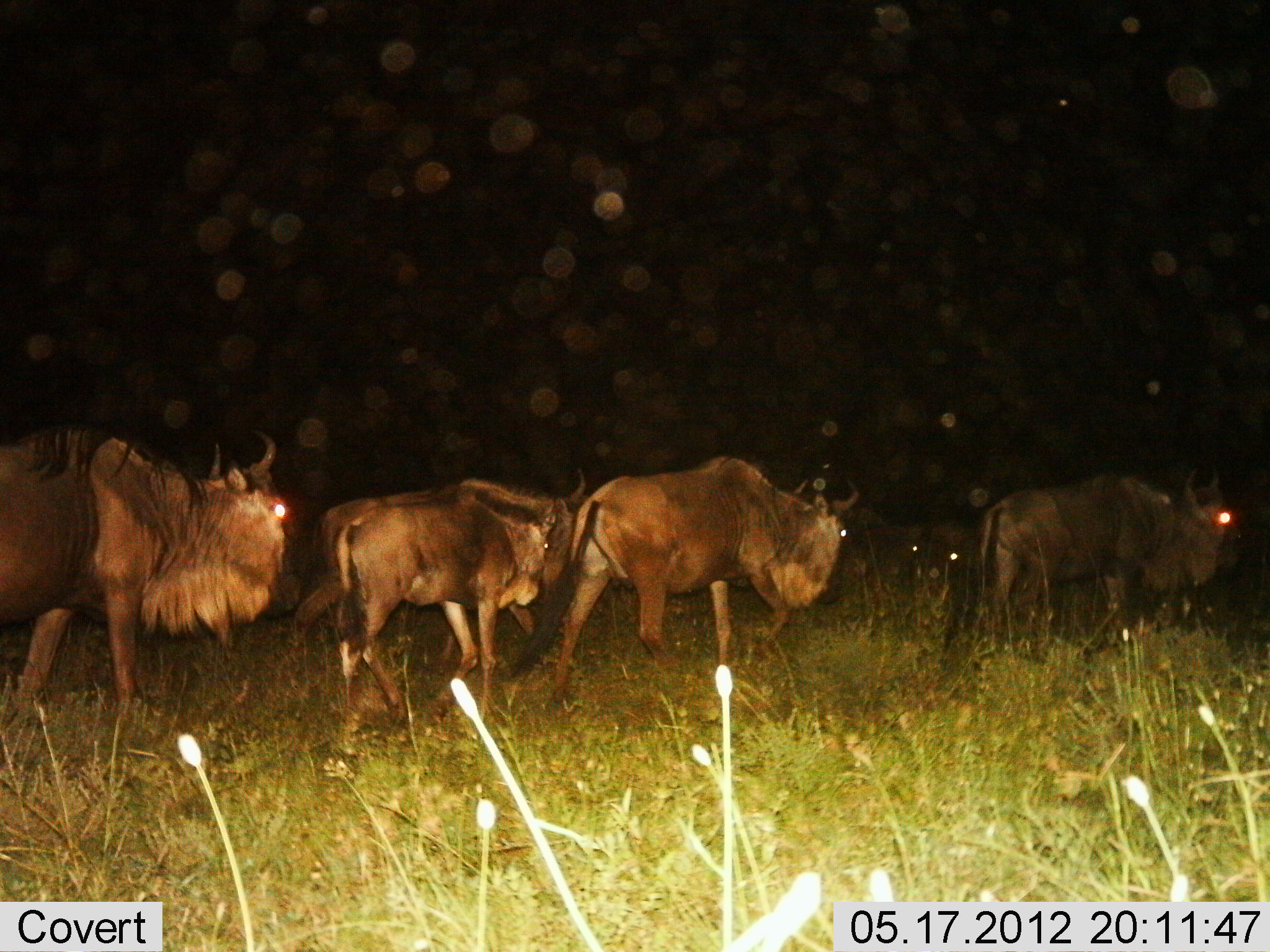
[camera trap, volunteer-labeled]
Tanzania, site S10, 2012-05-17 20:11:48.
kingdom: Animalia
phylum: Chordata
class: Mammalia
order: Artiodactyla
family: Bovidae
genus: Connochaetes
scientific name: Connochaetes taurinus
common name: blue wildebeest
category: wildebeest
Wildebeest (blue wildebeest) (Connochaetes taurinus), count 4. Behavior (volunteer vote fractions): standing 10%, resting 10%, moving 90%, interacting 10%. Young present (vote fraction): 20%. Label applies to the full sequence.